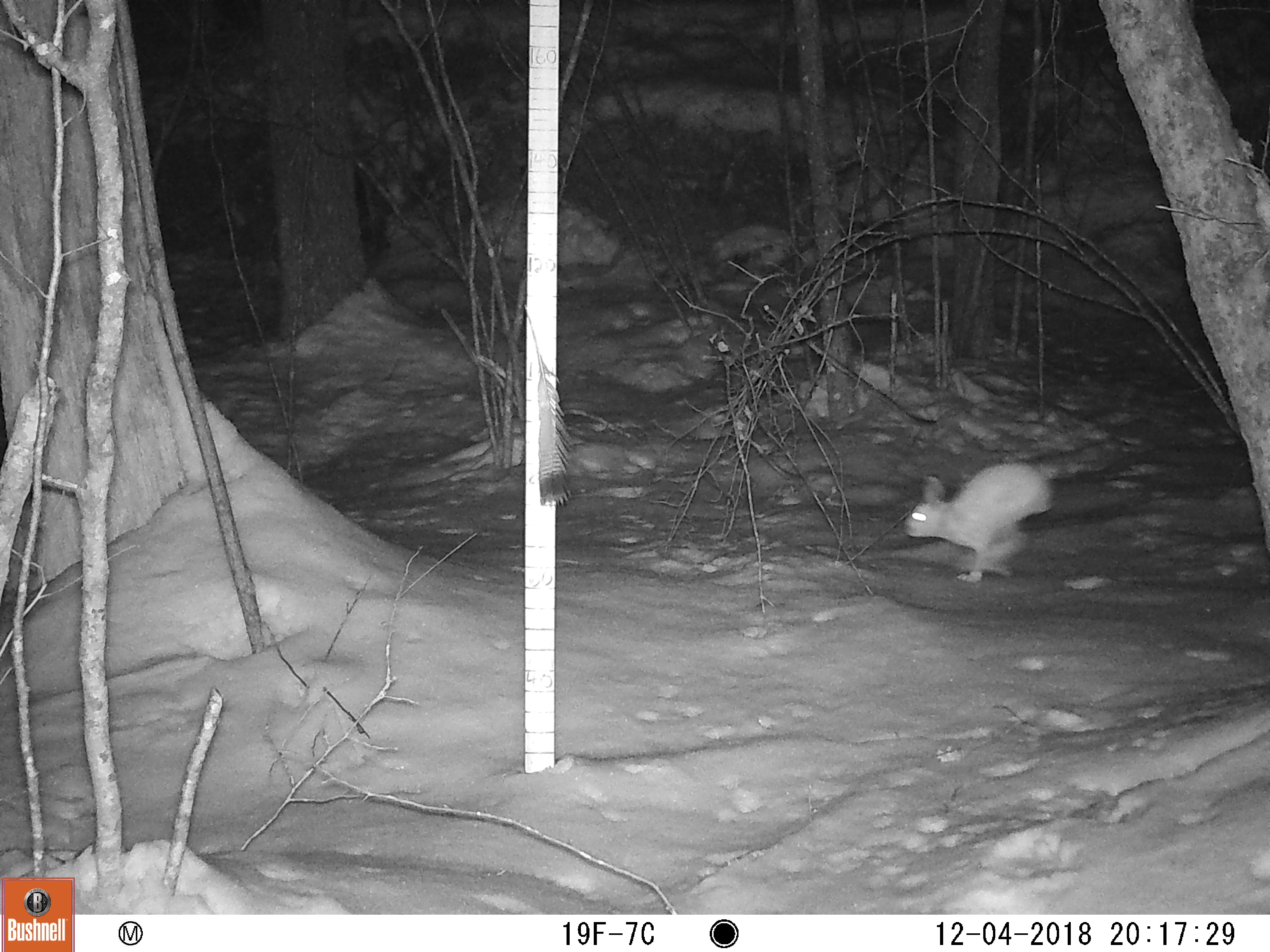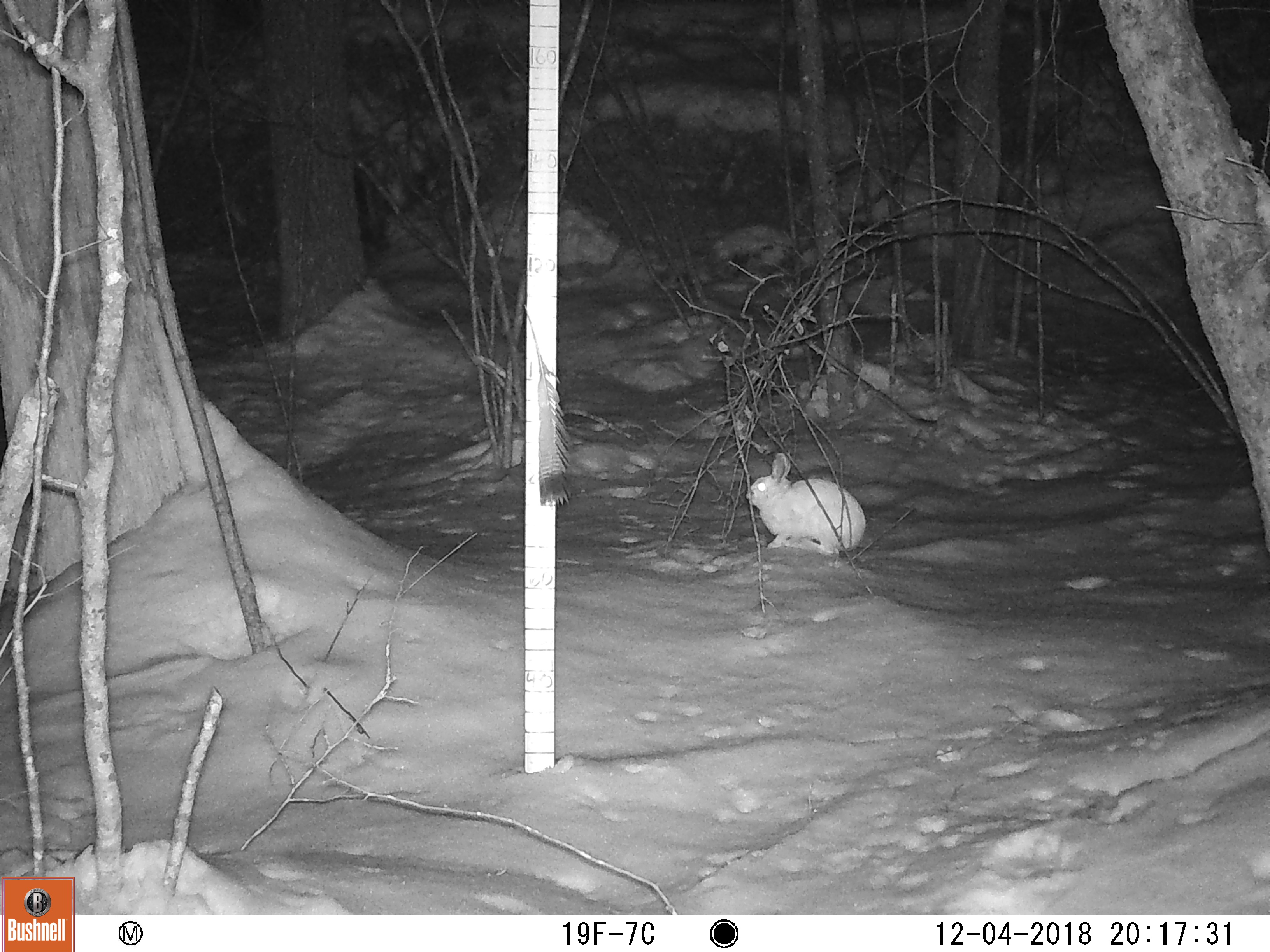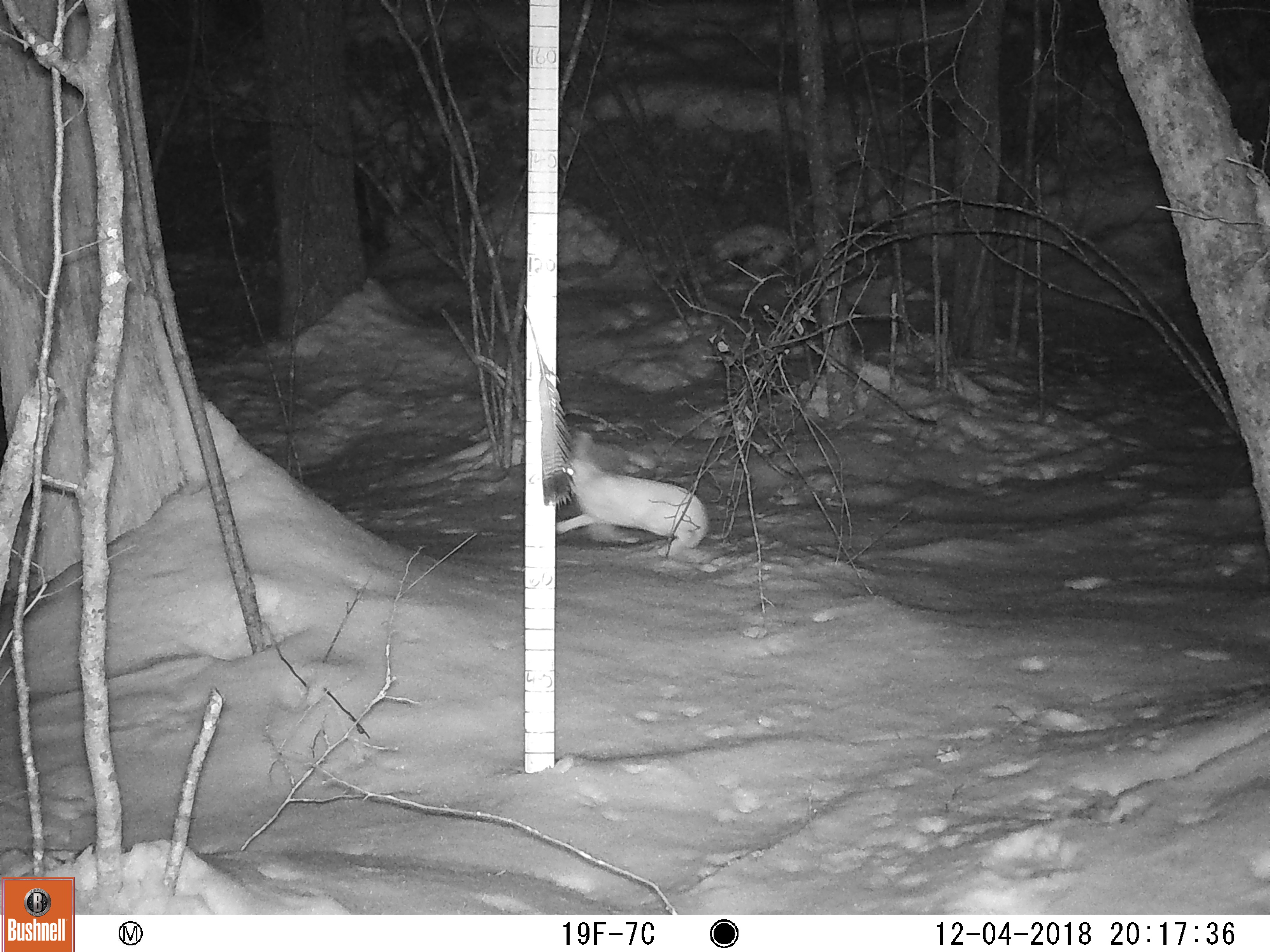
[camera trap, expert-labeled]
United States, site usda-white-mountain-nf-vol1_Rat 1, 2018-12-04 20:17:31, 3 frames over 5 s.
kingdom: Animalia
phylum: Chordata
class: Mammalia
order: Lagomorpha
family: Leporidae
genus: Lepus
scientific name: Lepus americanus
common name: snowshoe hare